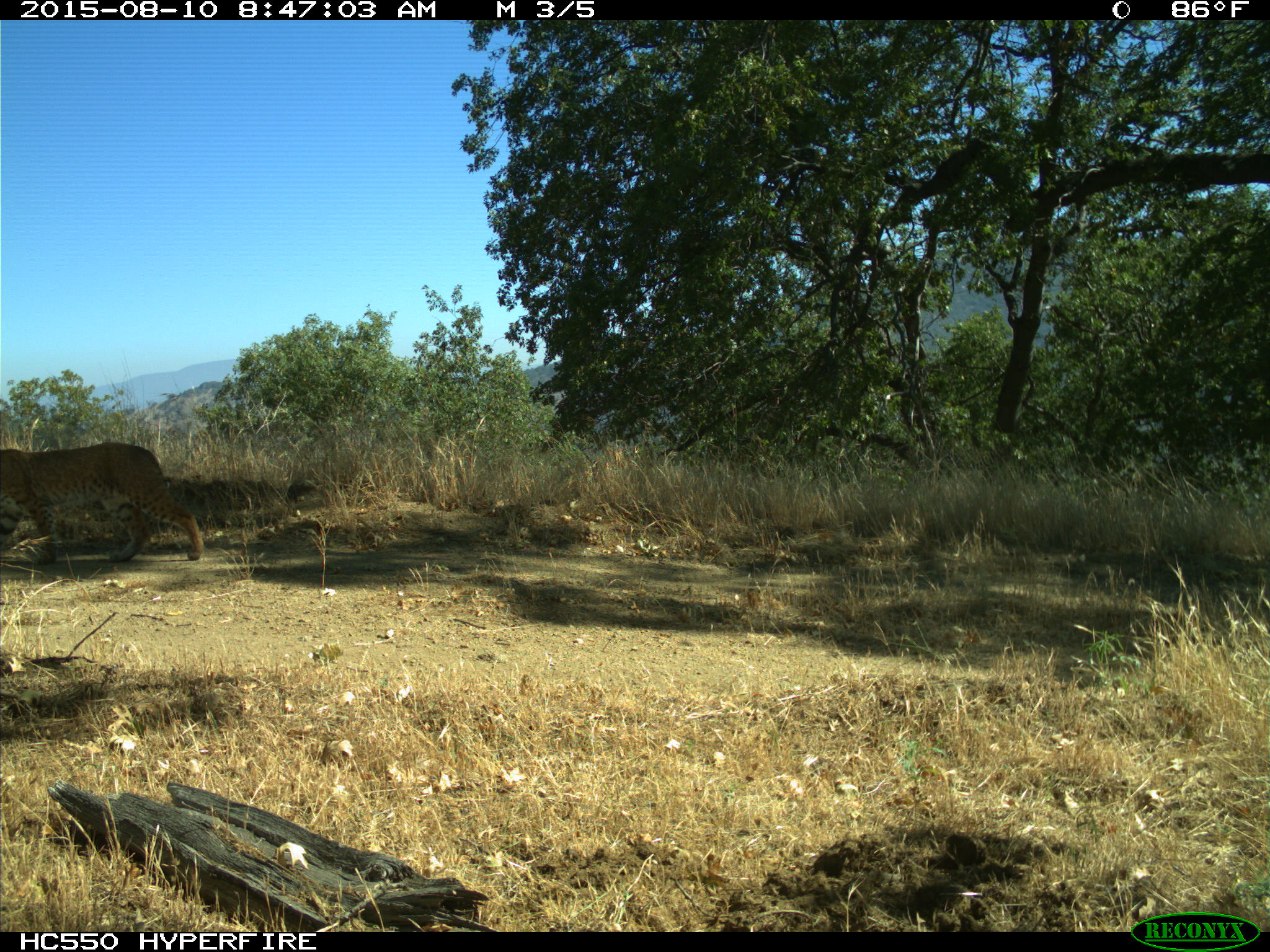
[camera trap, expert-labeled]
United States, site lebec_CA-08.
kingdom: Animalia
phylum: Chordata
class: Mammalia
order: Carnivora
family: Felidae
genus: Lynx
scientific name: Lynx rufus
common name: bobcat